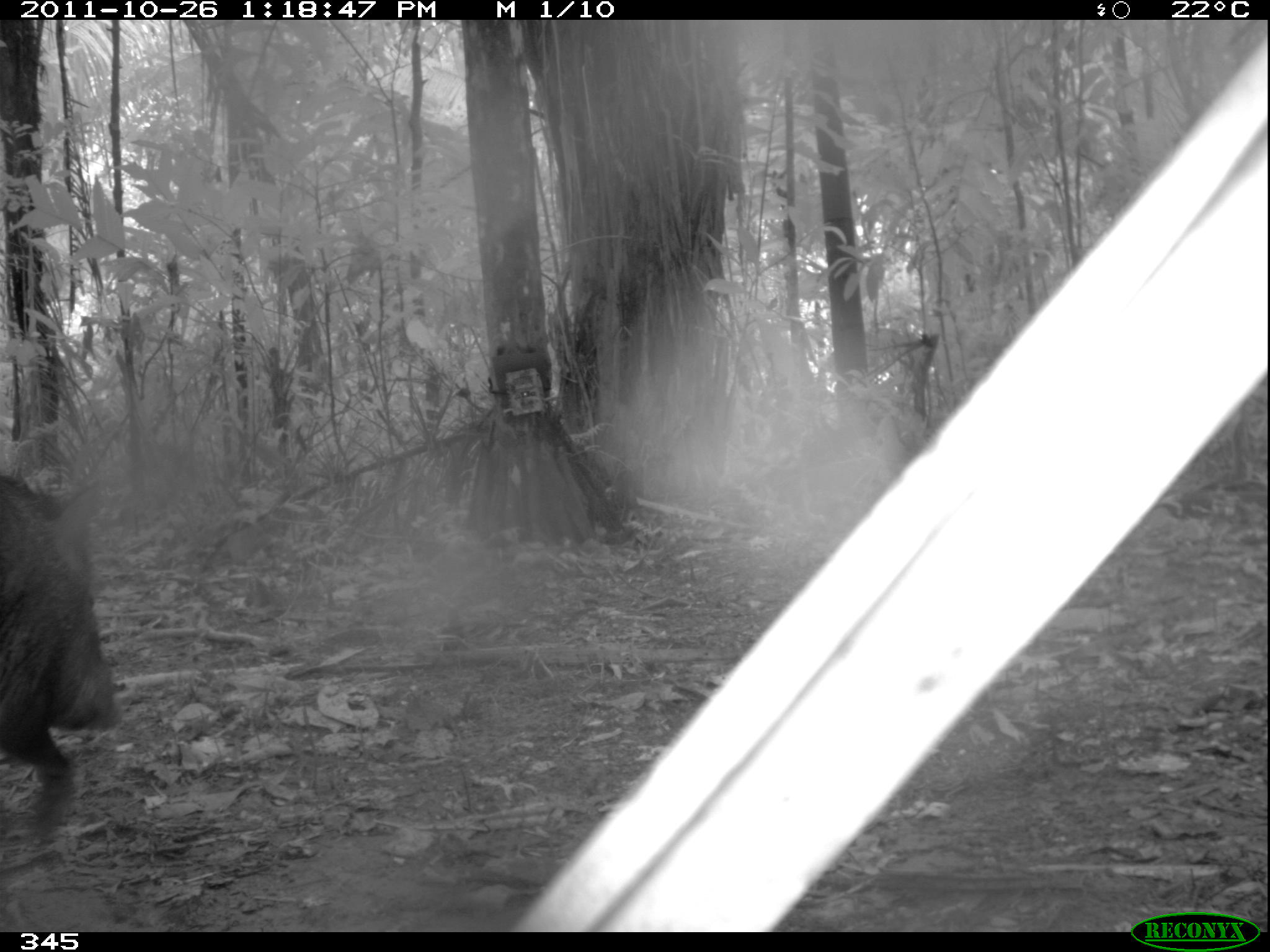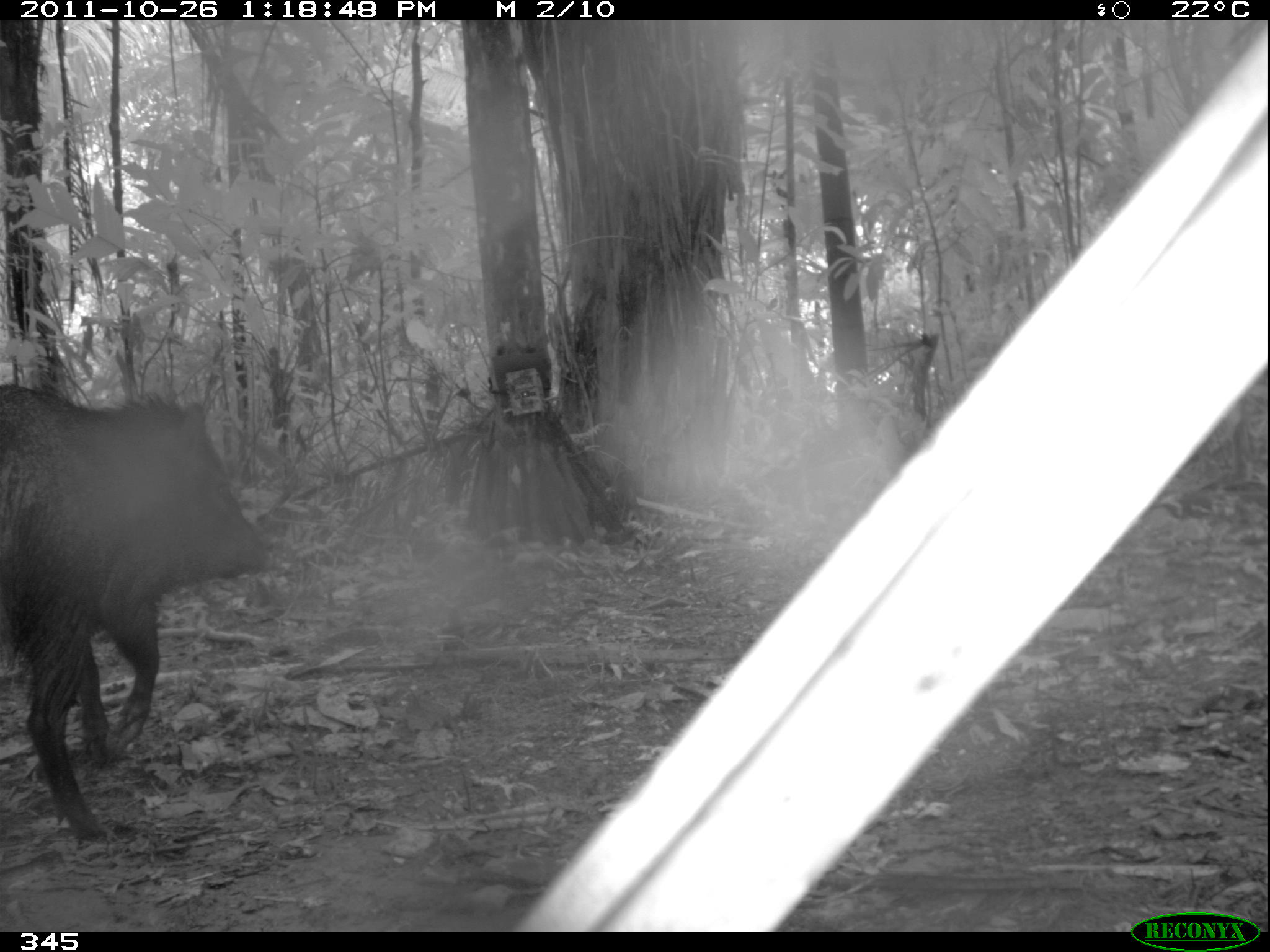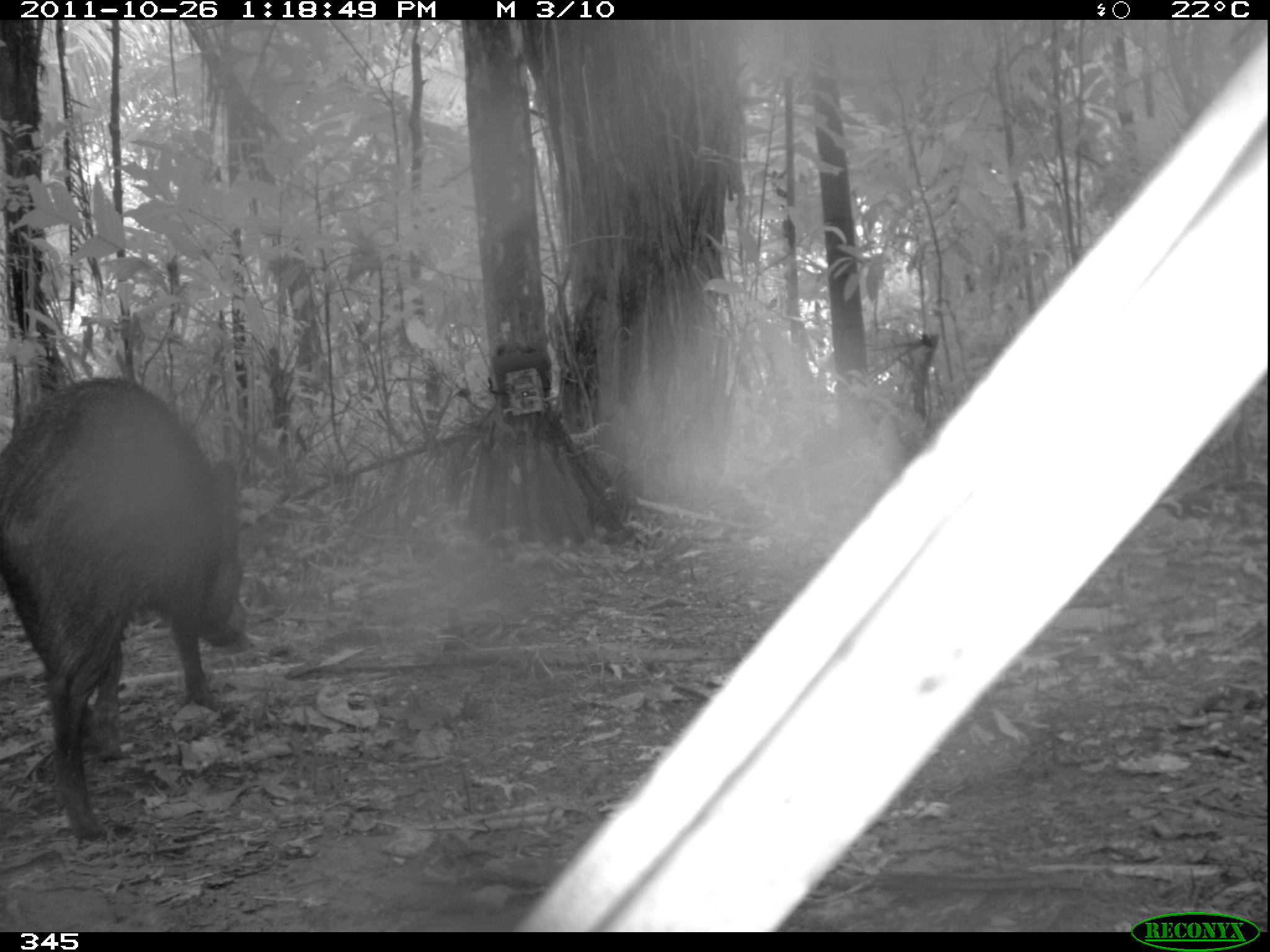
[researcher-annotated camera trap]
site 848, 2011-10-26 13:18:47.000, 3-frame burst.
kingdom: Animalia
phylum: Chordata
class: Mammalia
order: Artiodactyla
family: Tayassuidae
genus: Pecari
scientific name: Pecari tajacu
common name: collared peccary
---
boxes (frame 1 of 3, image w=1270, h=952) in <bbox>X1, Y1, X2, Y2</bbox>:
pecari tajacu: <bbox>0, 473, 126, 841</bbox>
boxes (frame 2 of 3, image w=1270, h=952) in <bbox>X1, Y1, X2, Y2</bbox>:
pecari tajacu: <bbox>0, 381, 273, 844</bbox>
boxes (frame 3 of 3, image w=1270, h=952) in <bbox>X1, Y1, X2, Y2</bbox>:
pecari tajacu: <bbox>0, 368, 251, 844</bbox>